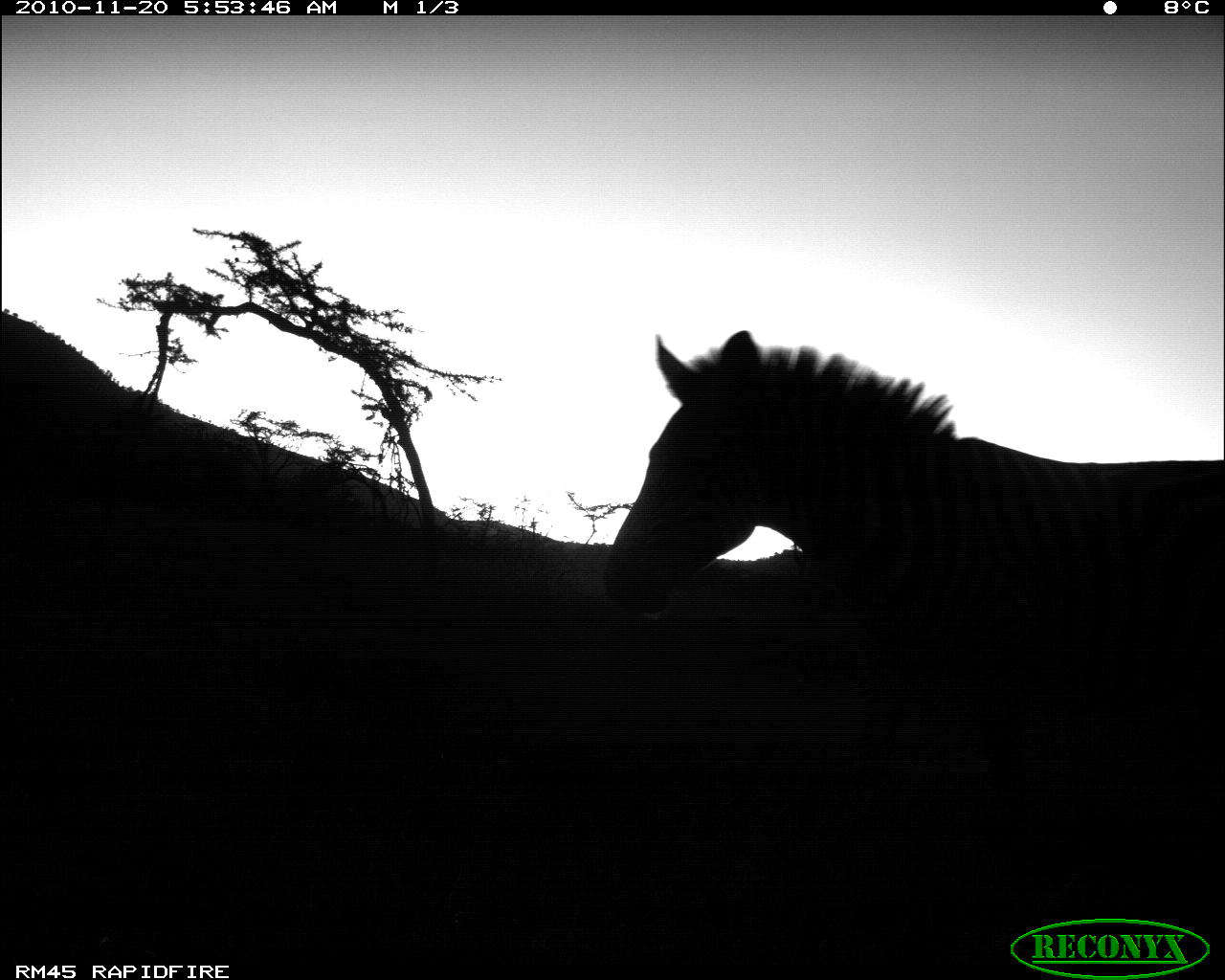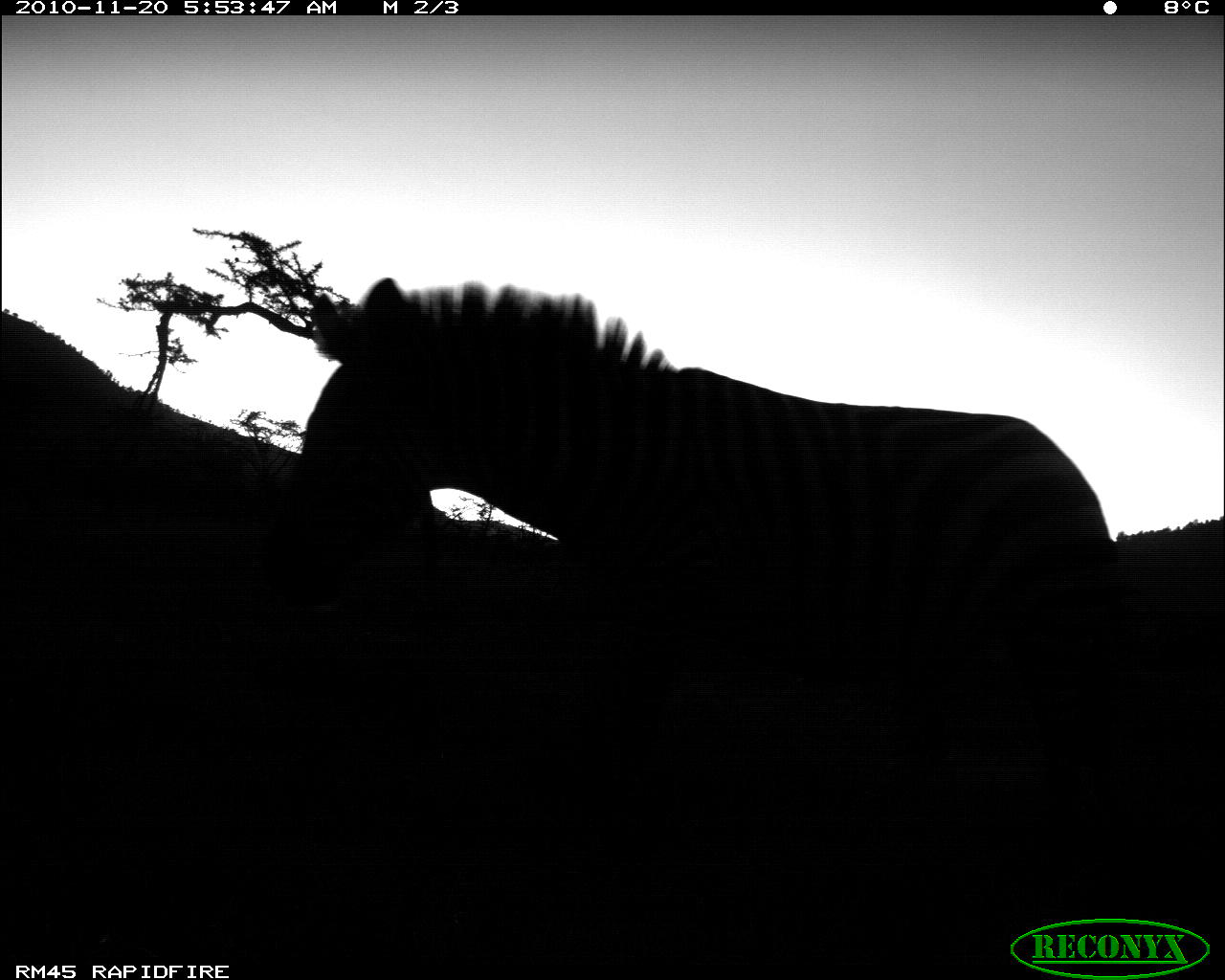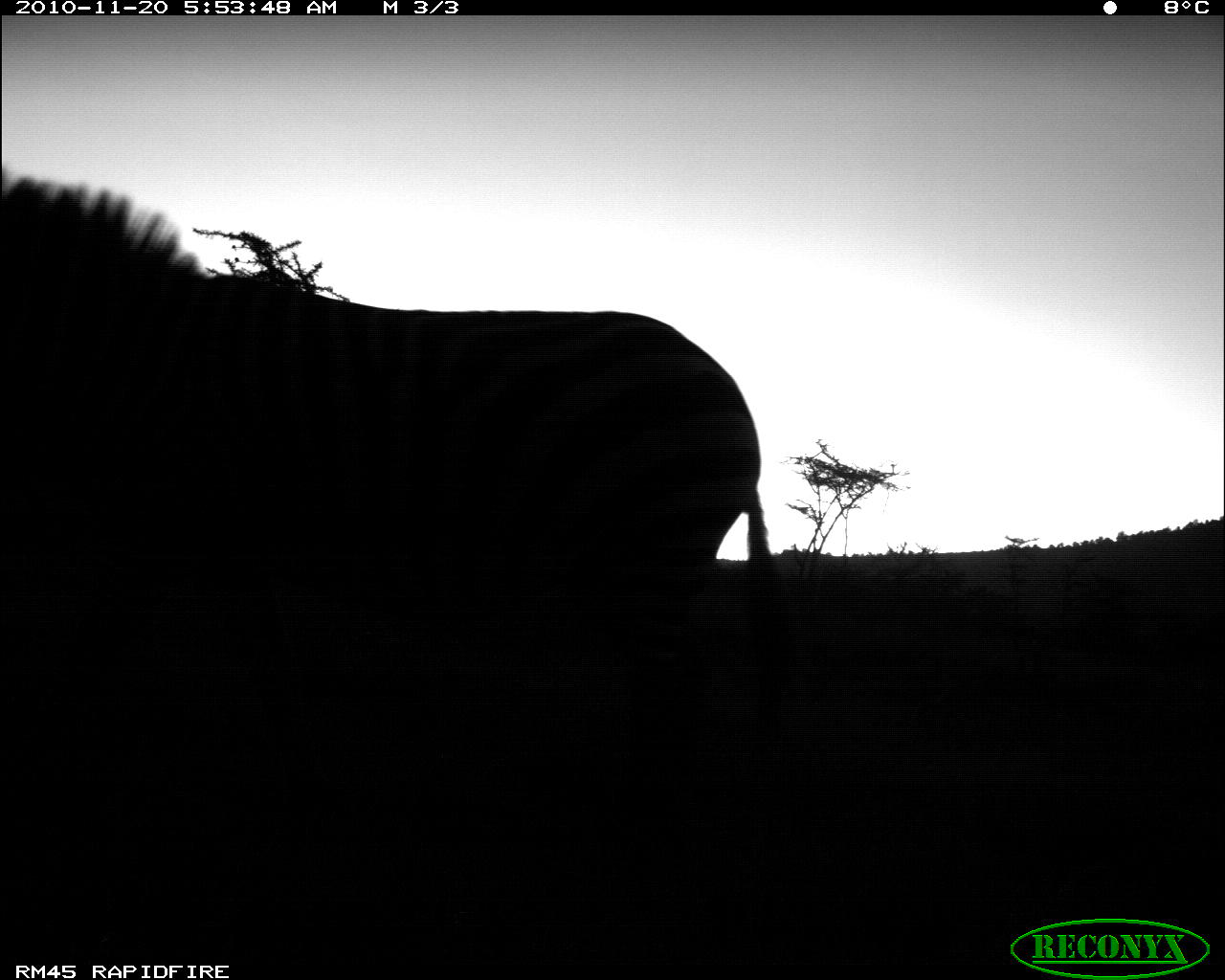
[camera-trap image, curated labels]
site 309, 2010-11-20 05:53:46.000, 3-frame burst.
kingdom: Animalia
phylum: Chordata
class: Mammalia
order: Perissodactyla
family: Equidae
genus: Equus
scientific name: Equus quagga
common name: plains zebra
Equus quagga (plains zebra), count 1.